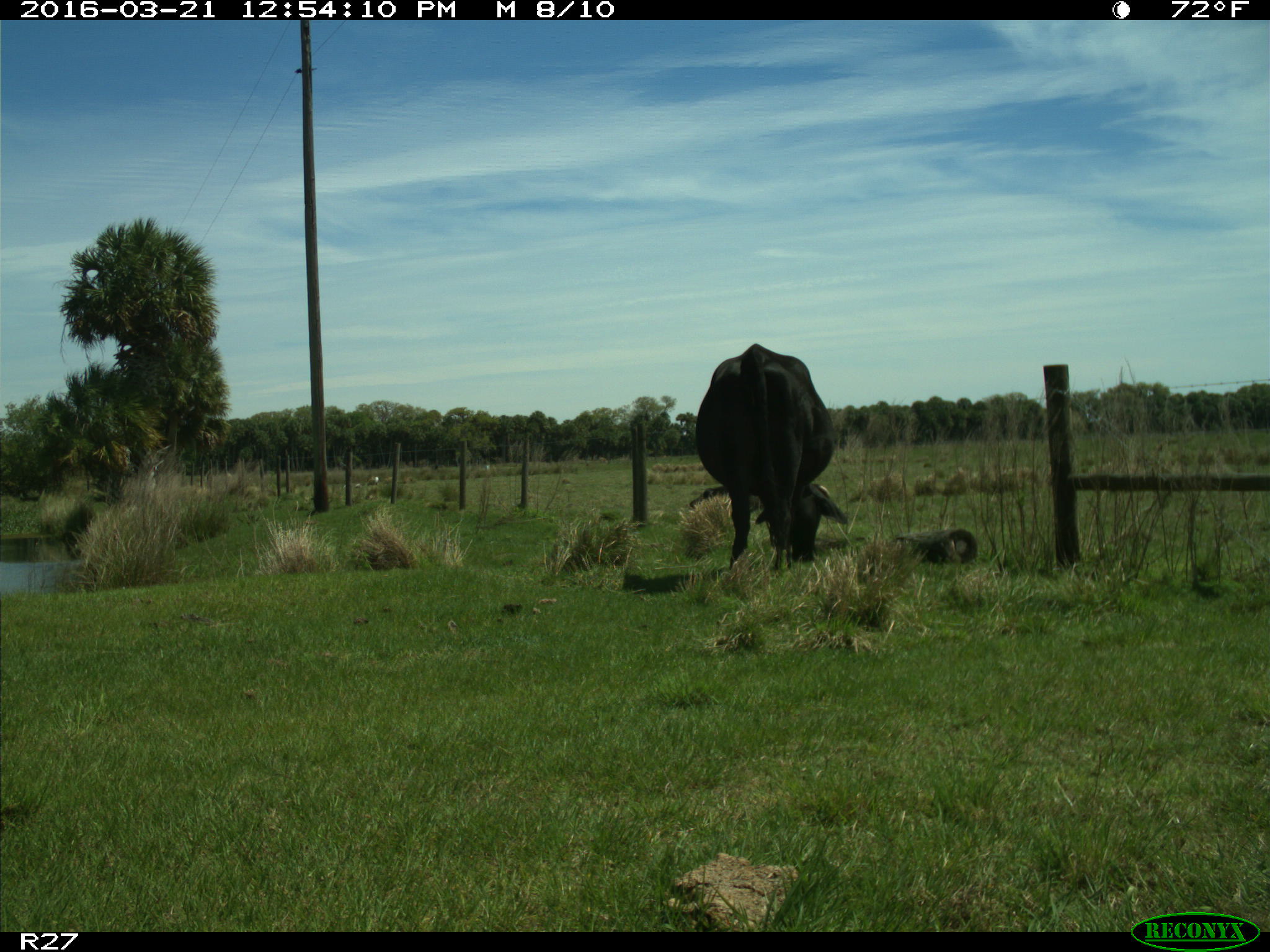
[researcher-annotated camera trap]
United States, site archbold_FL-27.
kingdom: Animalia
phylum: Chordata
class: Mammalia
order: Artiodactyla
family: Bovidae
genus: Bos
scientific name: Bos taurus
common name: domestic cow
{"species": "Bos taurus (domestic cow)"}